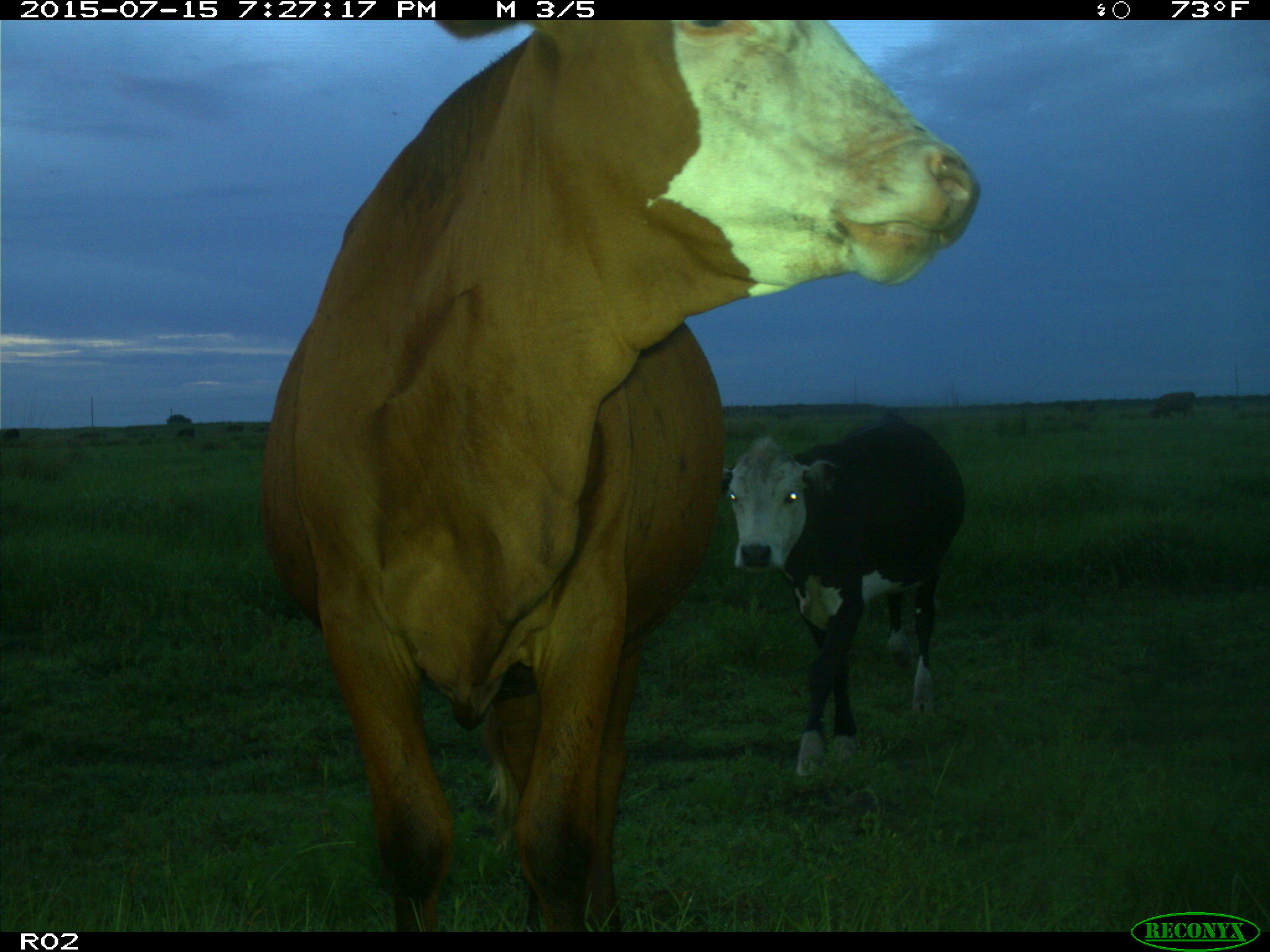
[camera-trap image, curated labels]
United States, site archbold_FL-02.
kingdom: Animalia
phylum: Chordata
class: Mammalia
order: Artiodactyla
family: Bovidae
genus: Bos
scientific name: Bos taurus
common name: domestic cow